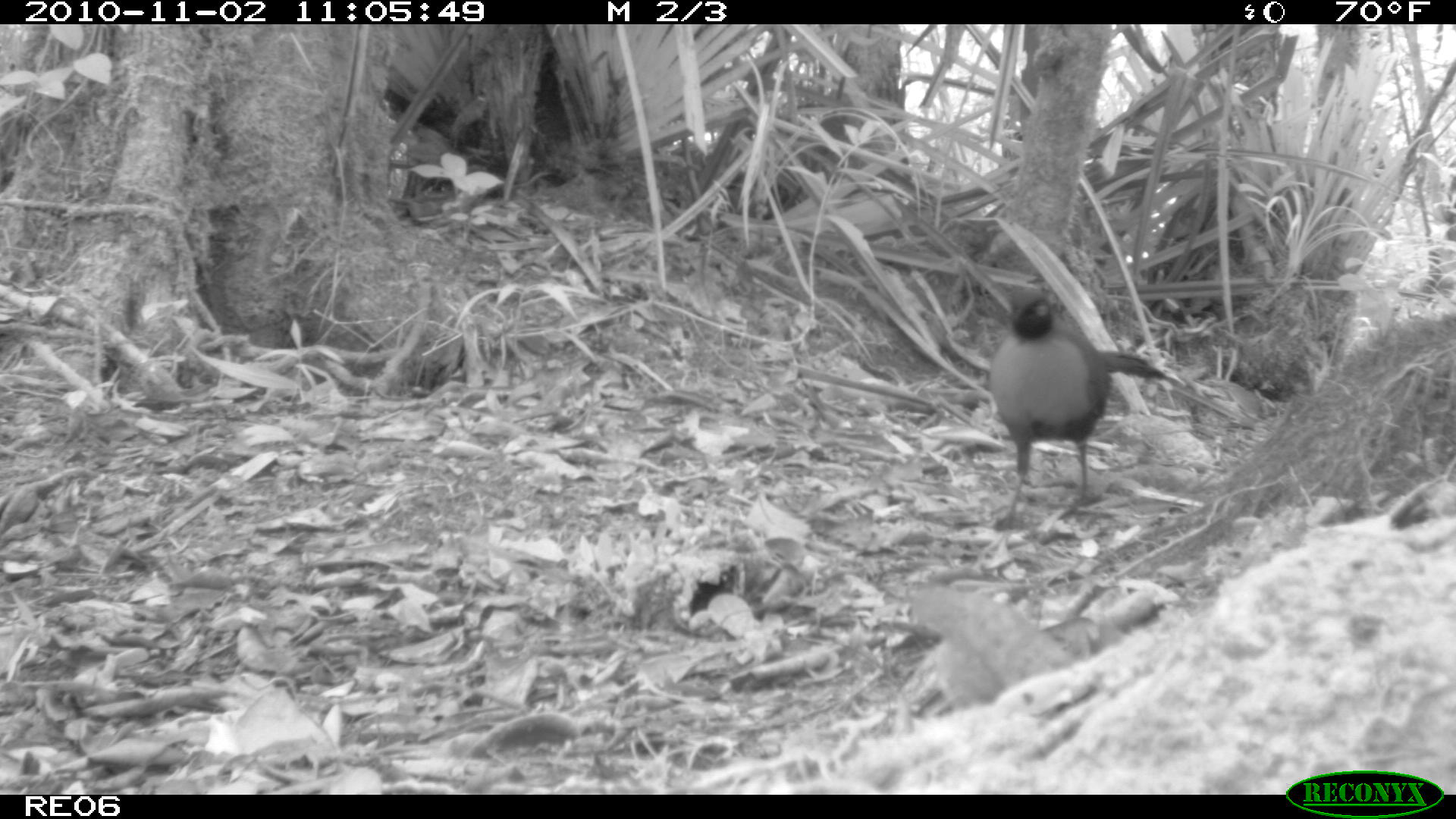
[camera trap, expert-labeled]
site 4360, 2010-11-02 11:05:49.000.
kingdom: Animalia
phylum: Chordata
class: Aves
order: Cuculiformes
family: Cuculidae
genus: Coua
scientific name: Coua serriana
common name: red-breasted coua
Coua serriana (red-breasted coua), count 1.